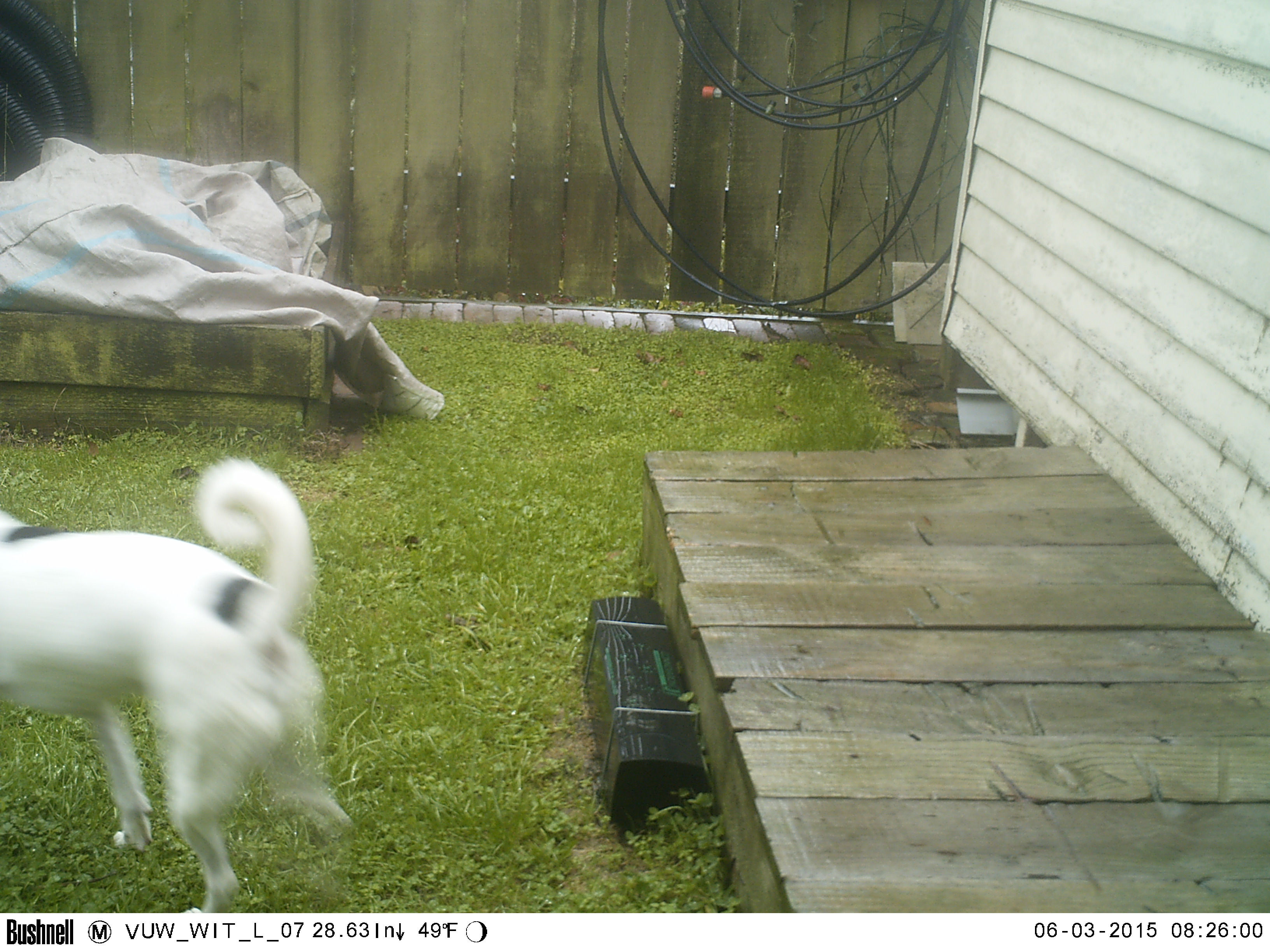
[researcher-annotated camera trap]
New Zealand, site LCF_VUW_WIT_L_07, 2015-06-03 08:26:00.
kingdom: Animalia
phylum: Chordata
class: Mammalia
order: Carnivora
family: Canidae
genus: Canis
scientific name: Canis familiaris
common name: domestic dog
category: dog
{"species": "dog (domestic dog) (Canis familiaris)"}